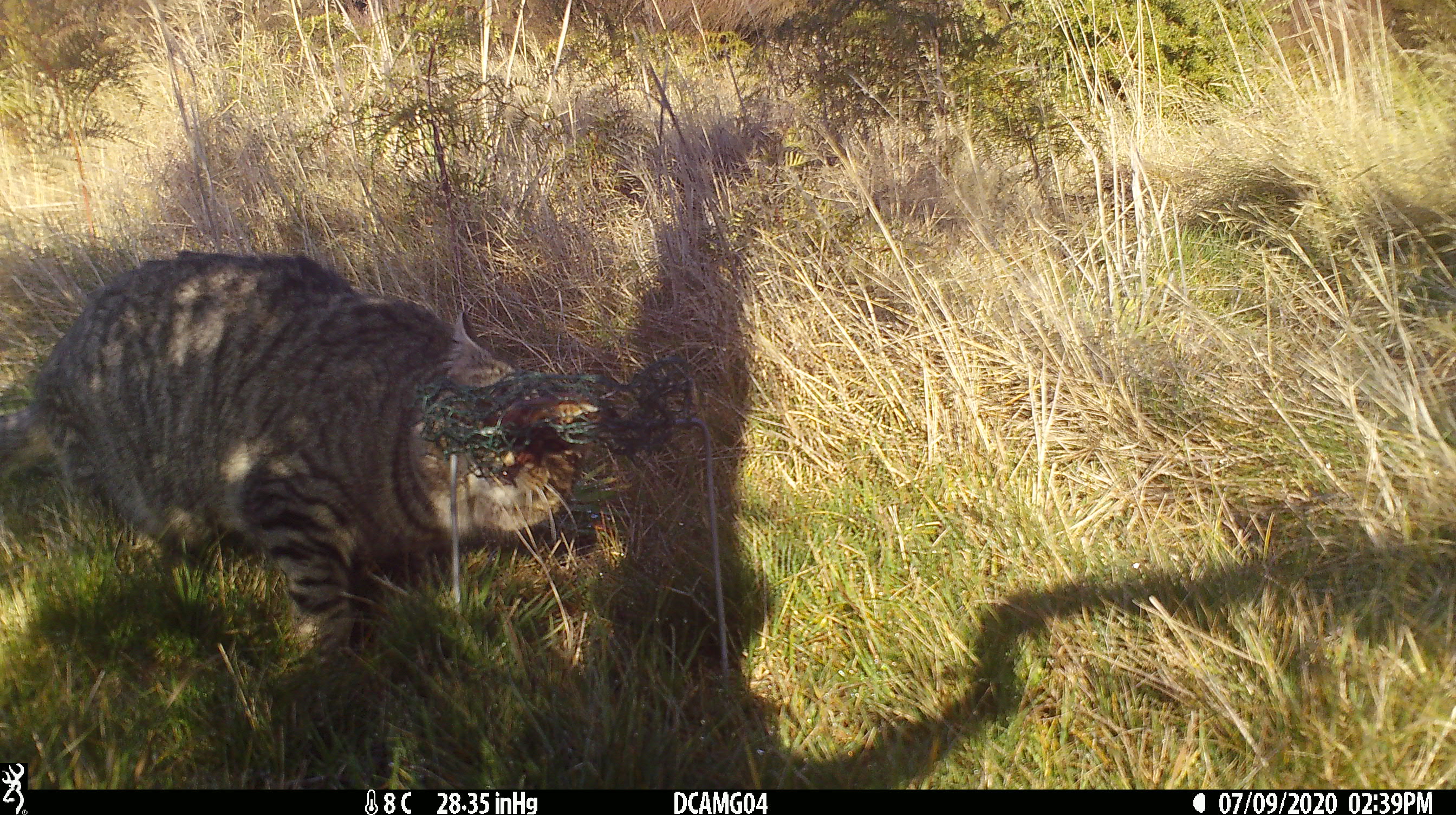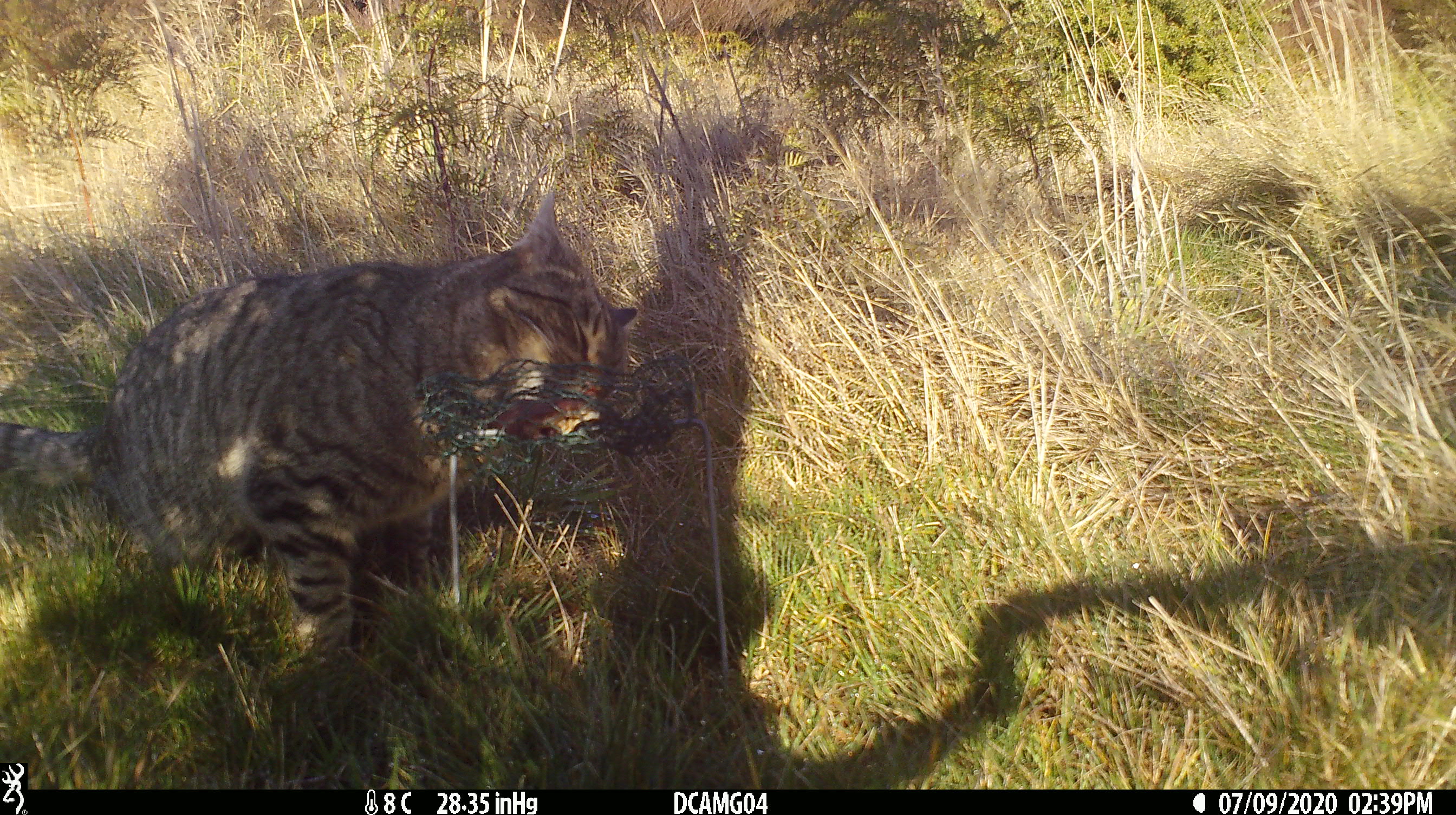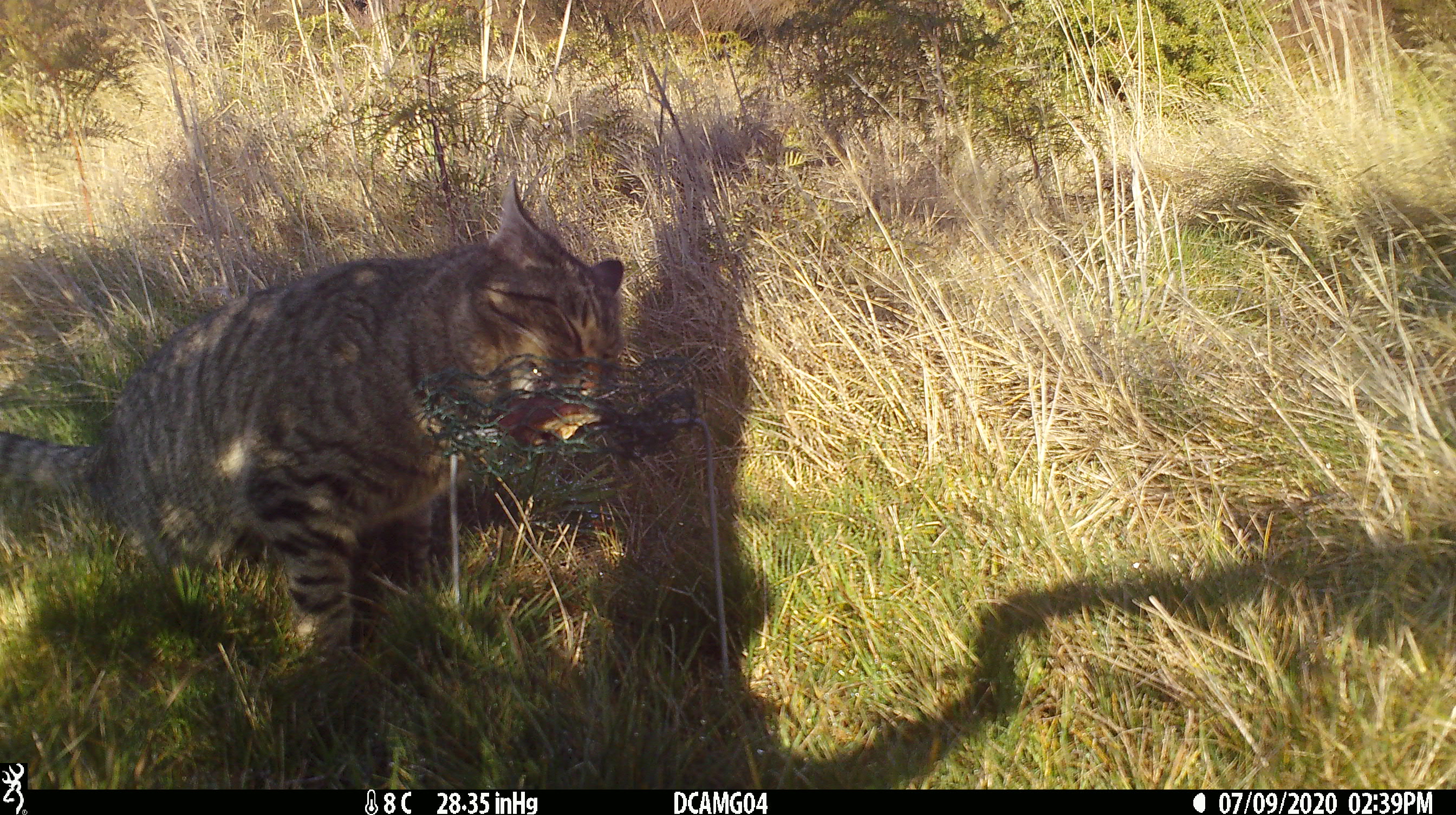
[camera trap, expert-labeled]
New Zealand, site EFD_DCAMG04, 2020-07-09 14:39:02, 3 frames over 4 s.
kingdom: Animalia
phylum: Chordata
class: Mammalia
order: Carnivora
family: Felidae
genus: Felis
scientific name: Felis catus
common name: domestic cat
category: cat